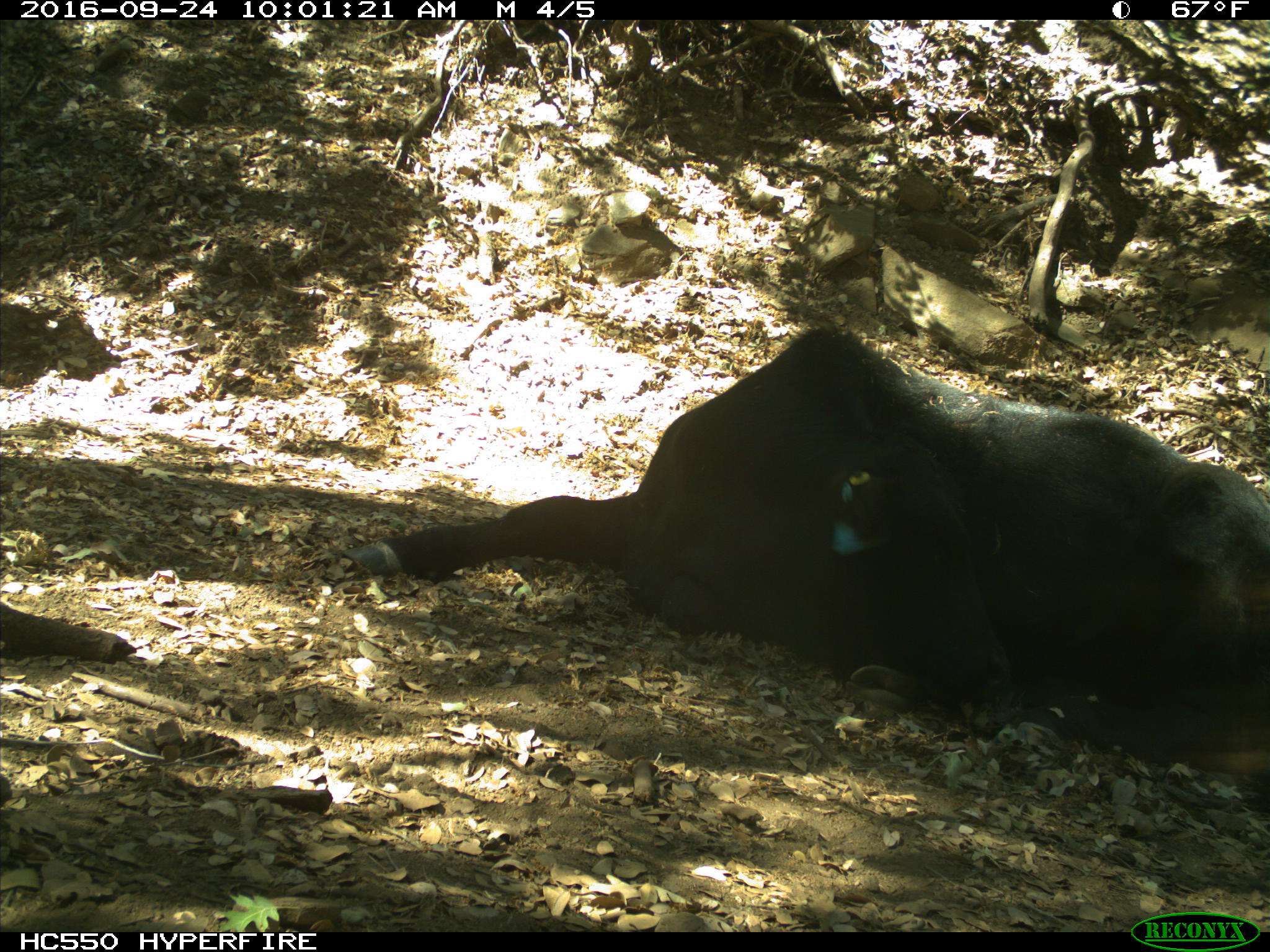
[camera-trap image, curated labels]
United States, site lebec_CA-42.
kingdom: Animalia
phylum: Chordata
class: Mammalia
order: Artiodactyla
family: Bovidae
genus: Bos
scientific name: Bos taurus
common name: domestic cow